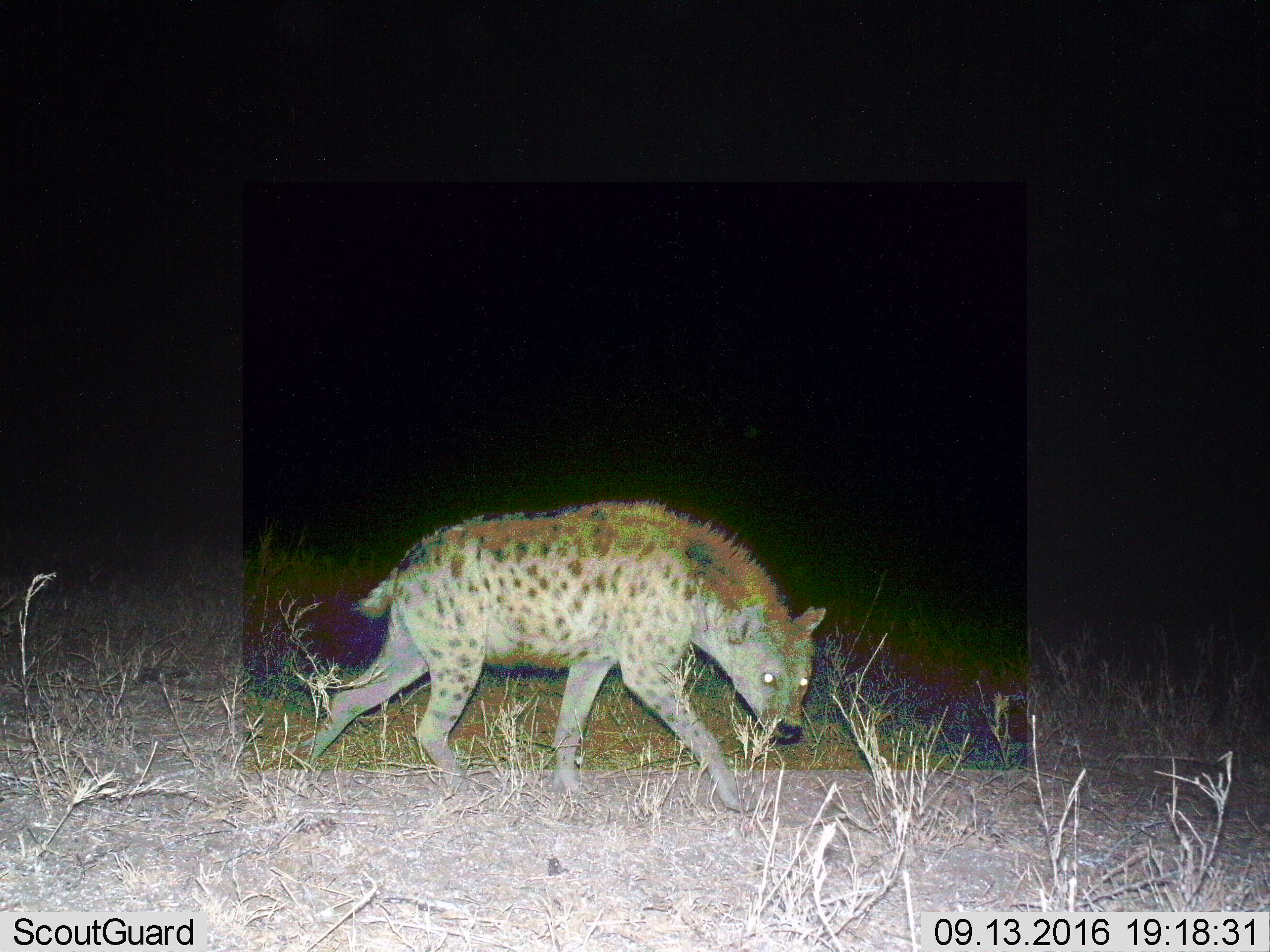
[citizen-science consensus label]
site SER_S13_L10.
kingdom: Animalia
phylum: Chordata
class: Mammalia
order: Carnivora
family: Hyaenidae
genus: Crocuta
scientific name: Crocuta crocuta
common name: spotted hyena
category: hyenaspotted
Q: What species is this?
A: Hyenaspotted (spotted hyena) (Crocuta crocuta).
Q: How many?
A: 1.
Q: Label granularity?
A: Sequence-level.